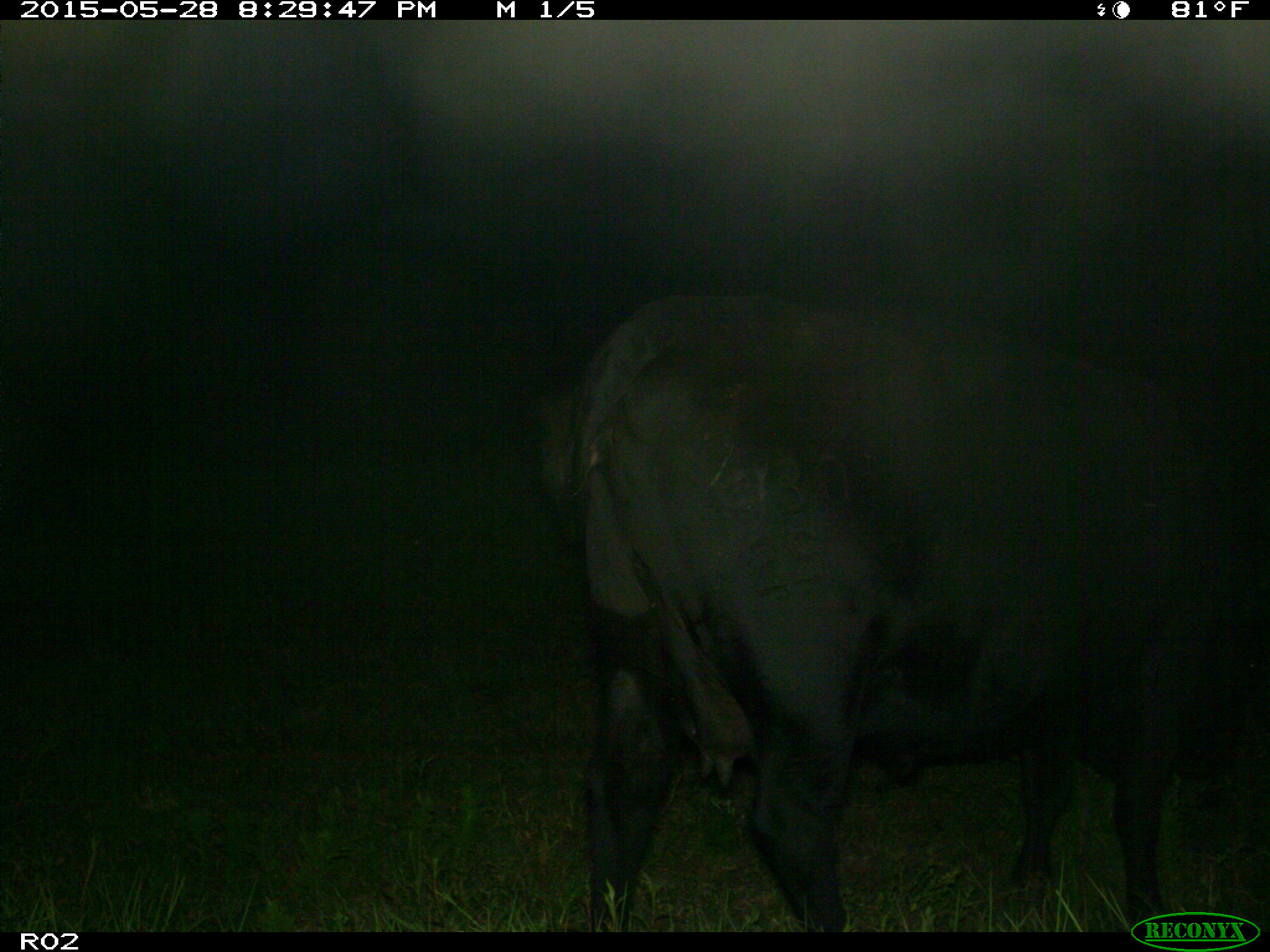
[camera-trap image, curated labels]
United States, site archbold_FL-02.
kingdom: Animalia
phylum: Chordata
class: Mammalia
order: Artiodactyla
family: Bovidae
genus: Bos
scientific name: Bos taurus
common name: domestic cow